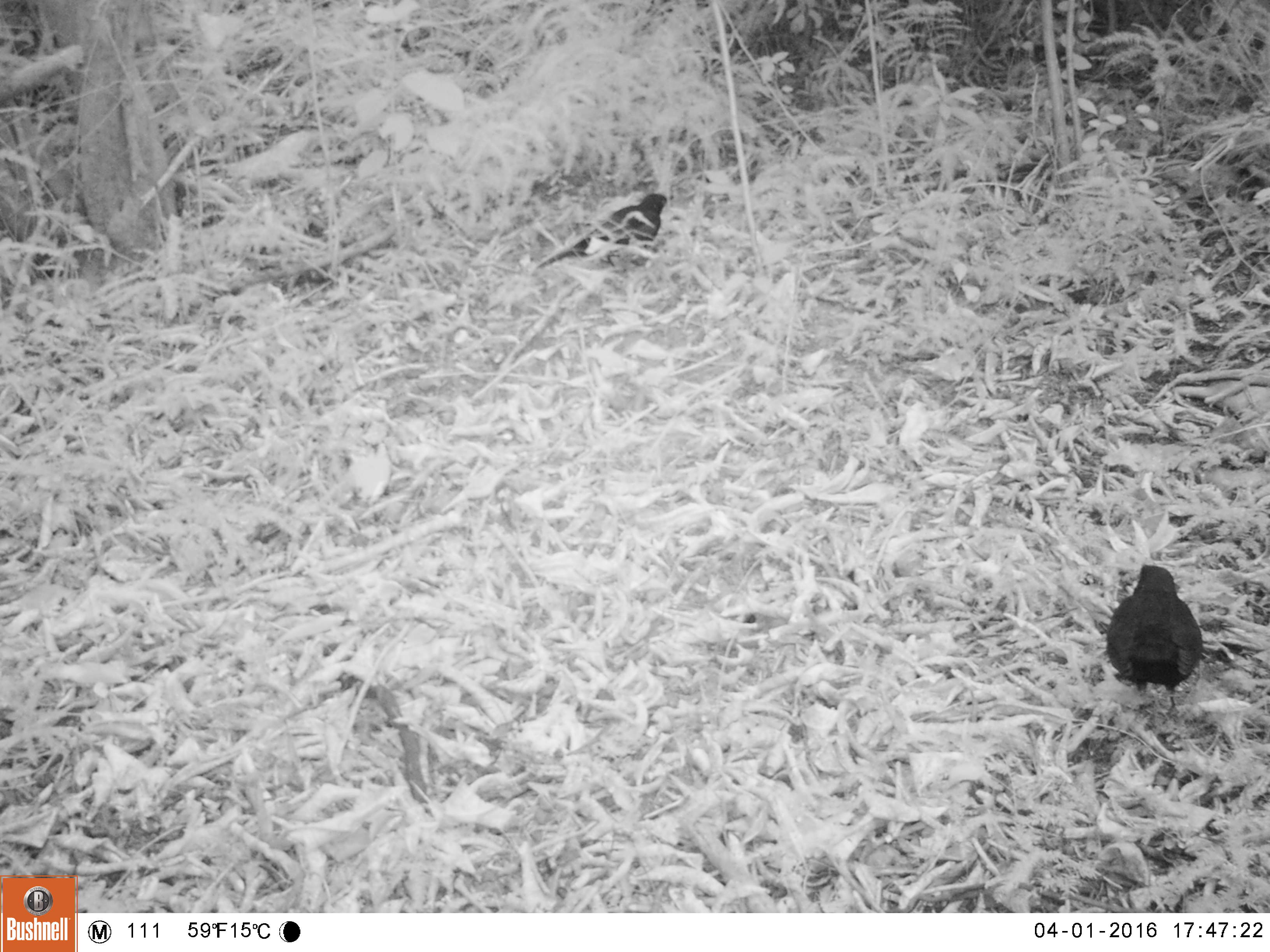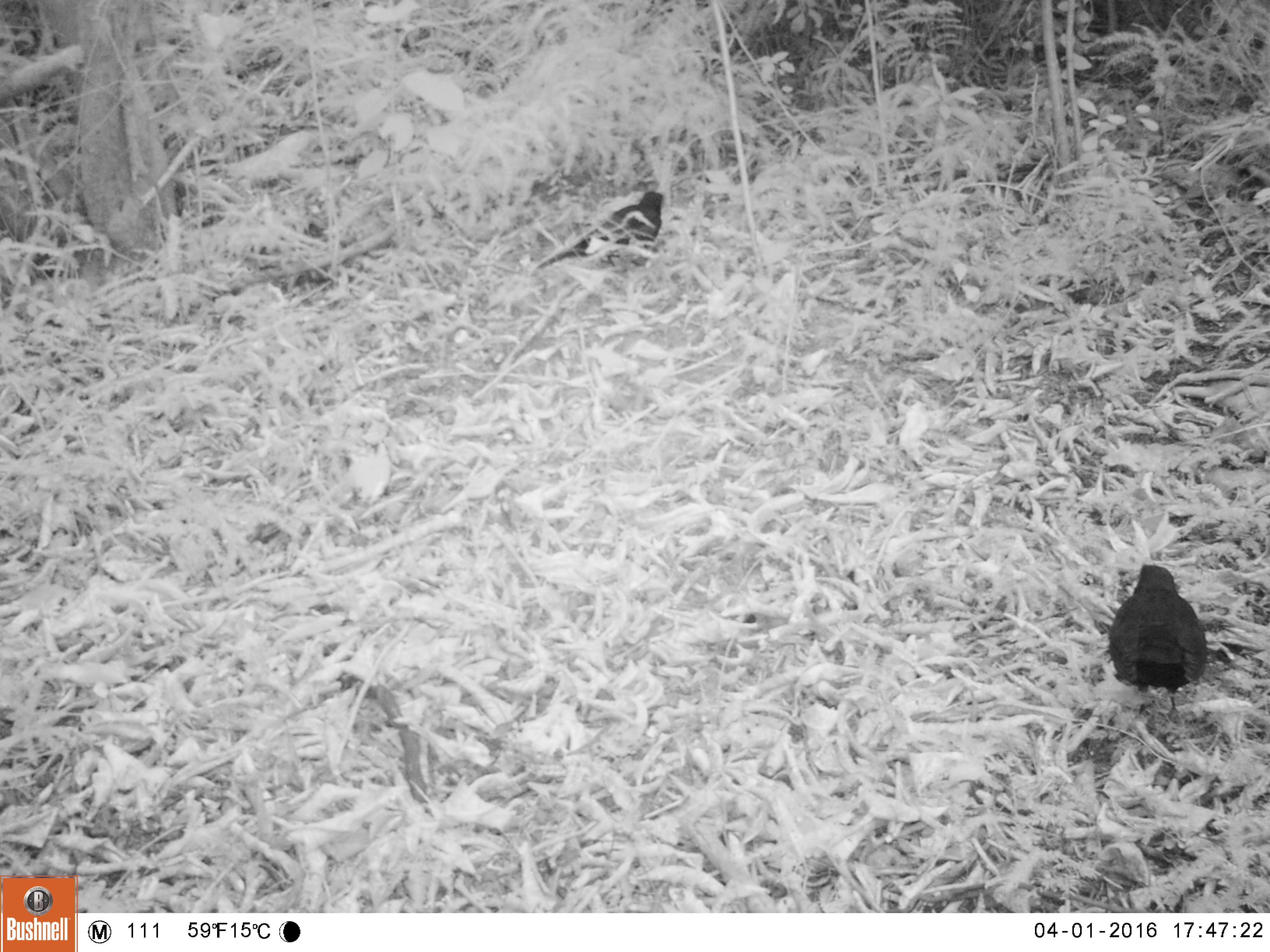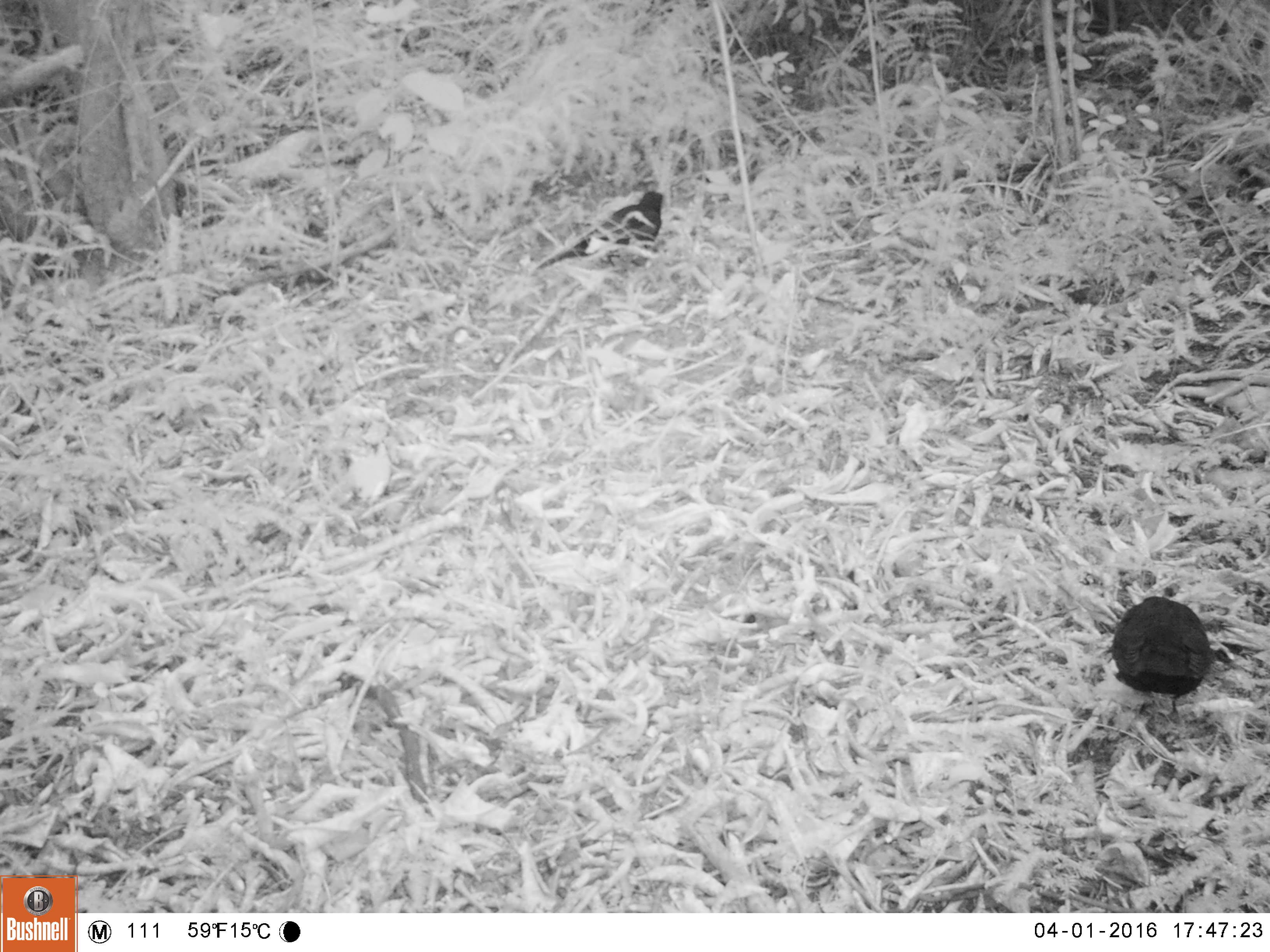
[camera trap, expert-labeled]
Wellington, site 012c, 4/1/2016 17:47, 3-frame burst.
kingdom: Animalia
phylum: Chordata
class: Aves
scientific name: Aves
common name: bird